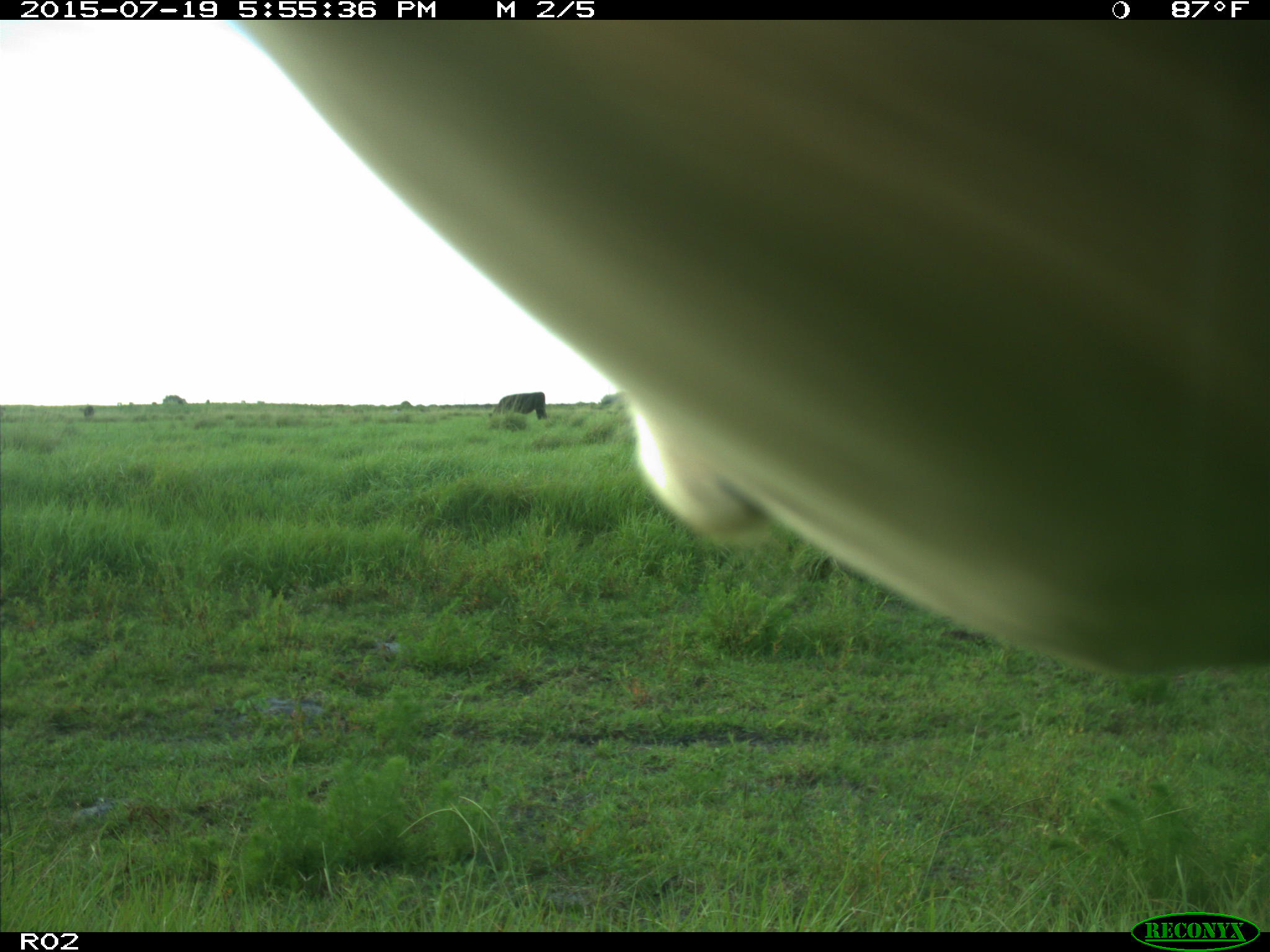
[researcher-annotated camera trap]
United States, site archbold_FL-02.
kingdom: Animalia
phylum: Chordata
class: Mammalia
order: Artiodactyla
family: Bovidae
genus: Bos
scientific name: Bos taurus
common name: domestic cow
Bos taurus (domestic cow).